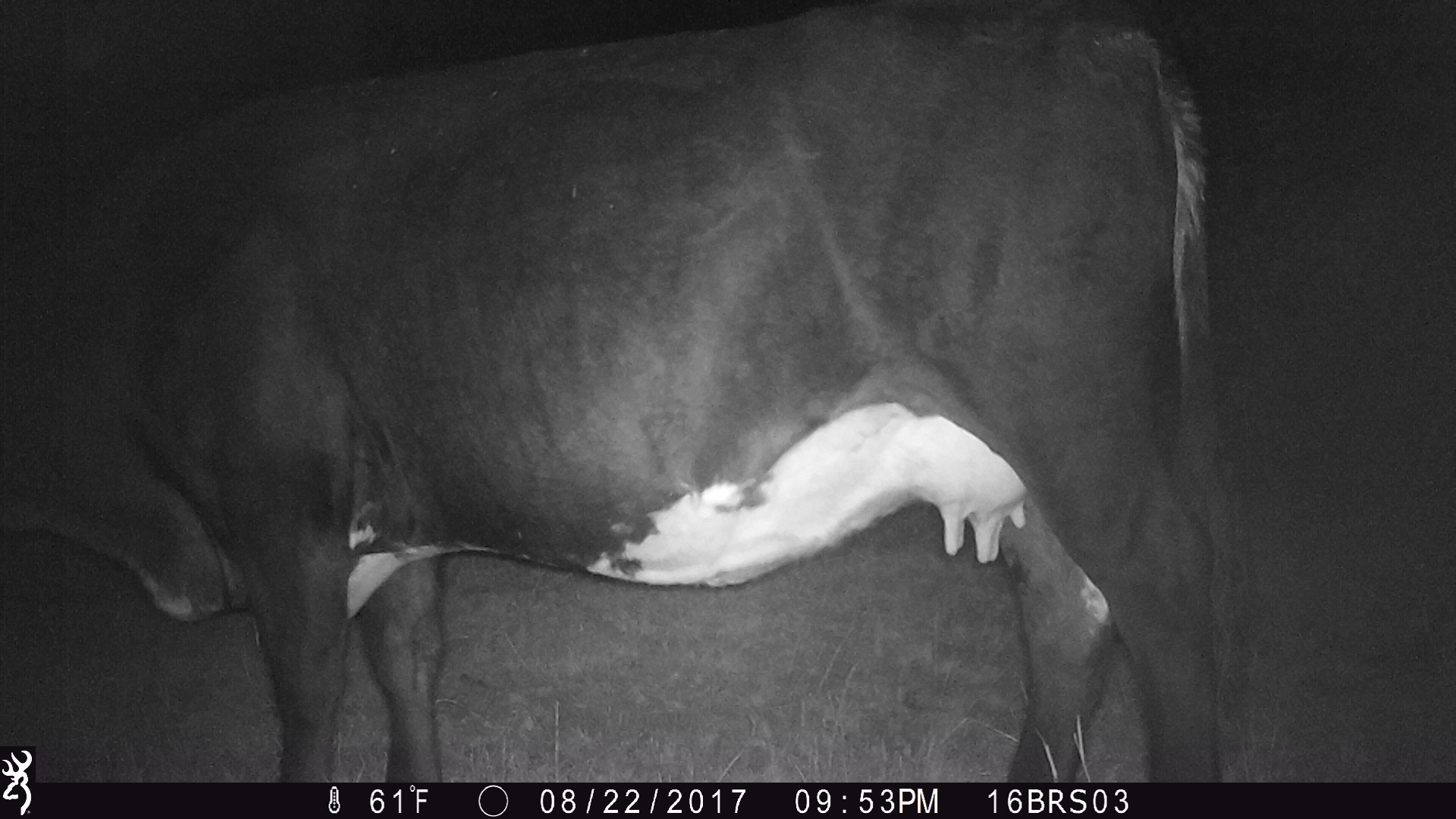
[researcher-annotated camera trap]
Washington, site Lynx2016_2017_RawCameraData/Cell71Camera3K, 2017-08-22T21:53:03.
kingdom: Animalia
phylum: Chordata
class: Mammalia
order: Artiodactyla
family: Bovidae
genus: Bos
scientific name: Bos taurus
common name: domestic cattle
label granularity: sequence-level